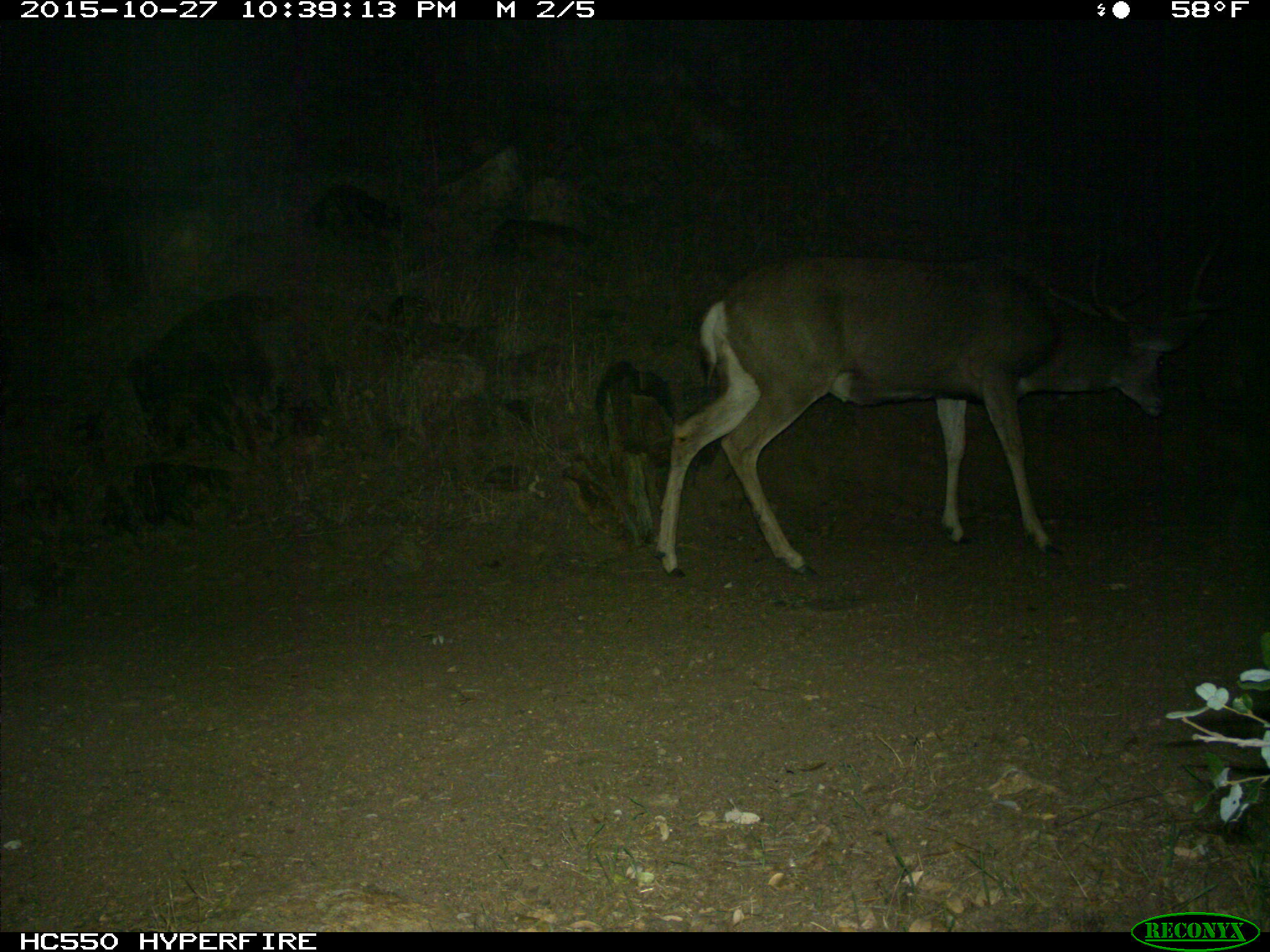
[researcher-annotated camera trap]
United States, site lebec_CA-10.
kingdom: Animalia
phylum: Chordata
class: Mammalia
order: Artiodactyla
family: Cervidae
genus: Odocoileus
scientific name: Odocoileus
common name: deer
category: unidentified deer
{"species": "unidentified deer (deer) (Odocoileus)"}